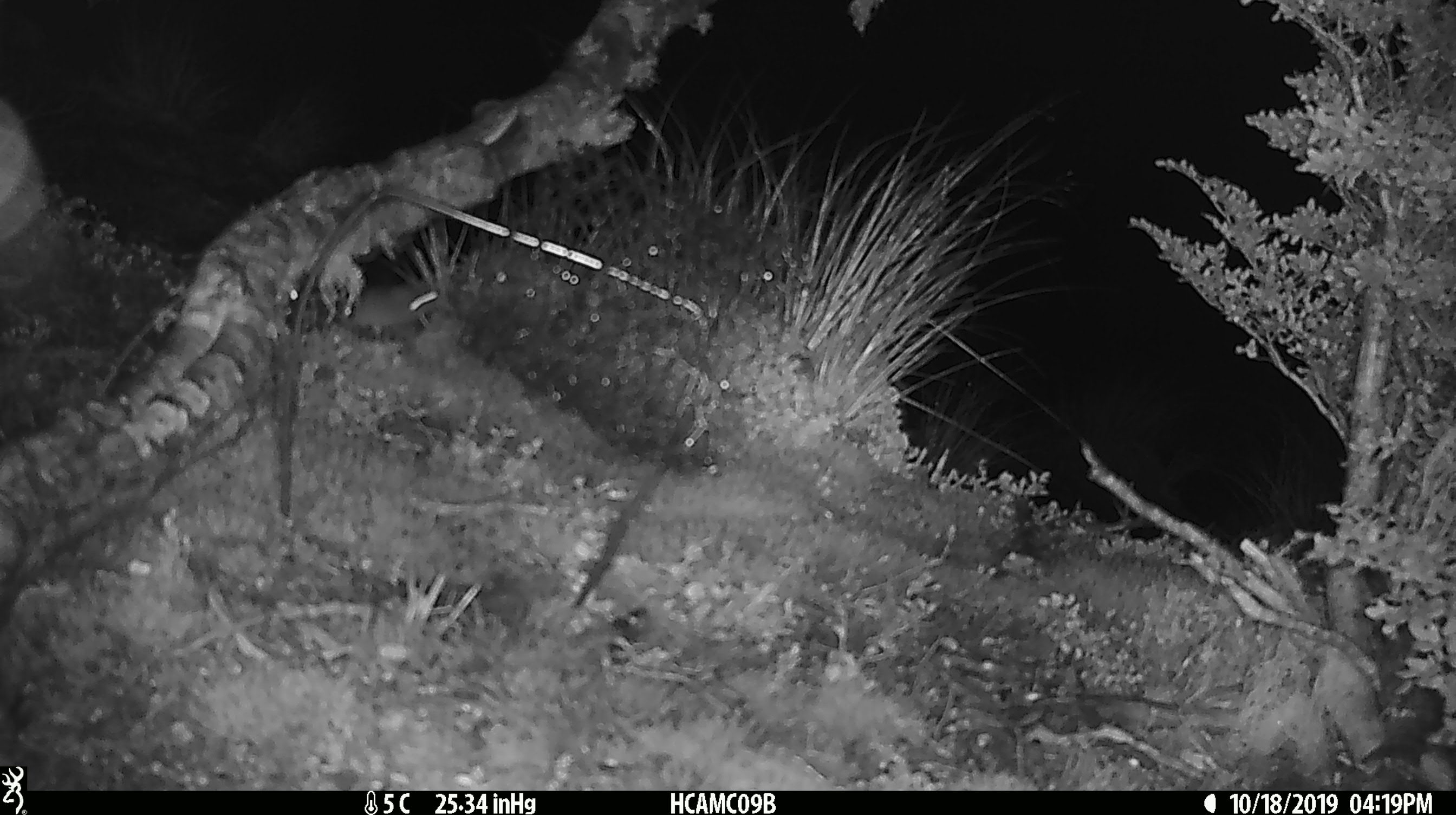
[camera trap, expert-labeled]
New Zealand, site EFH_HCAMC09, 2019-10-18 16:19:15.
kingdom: Animalia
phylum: Chordata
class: Mammalia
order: Rodentia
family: Muridae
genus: Mus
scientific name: Mus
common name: mouse